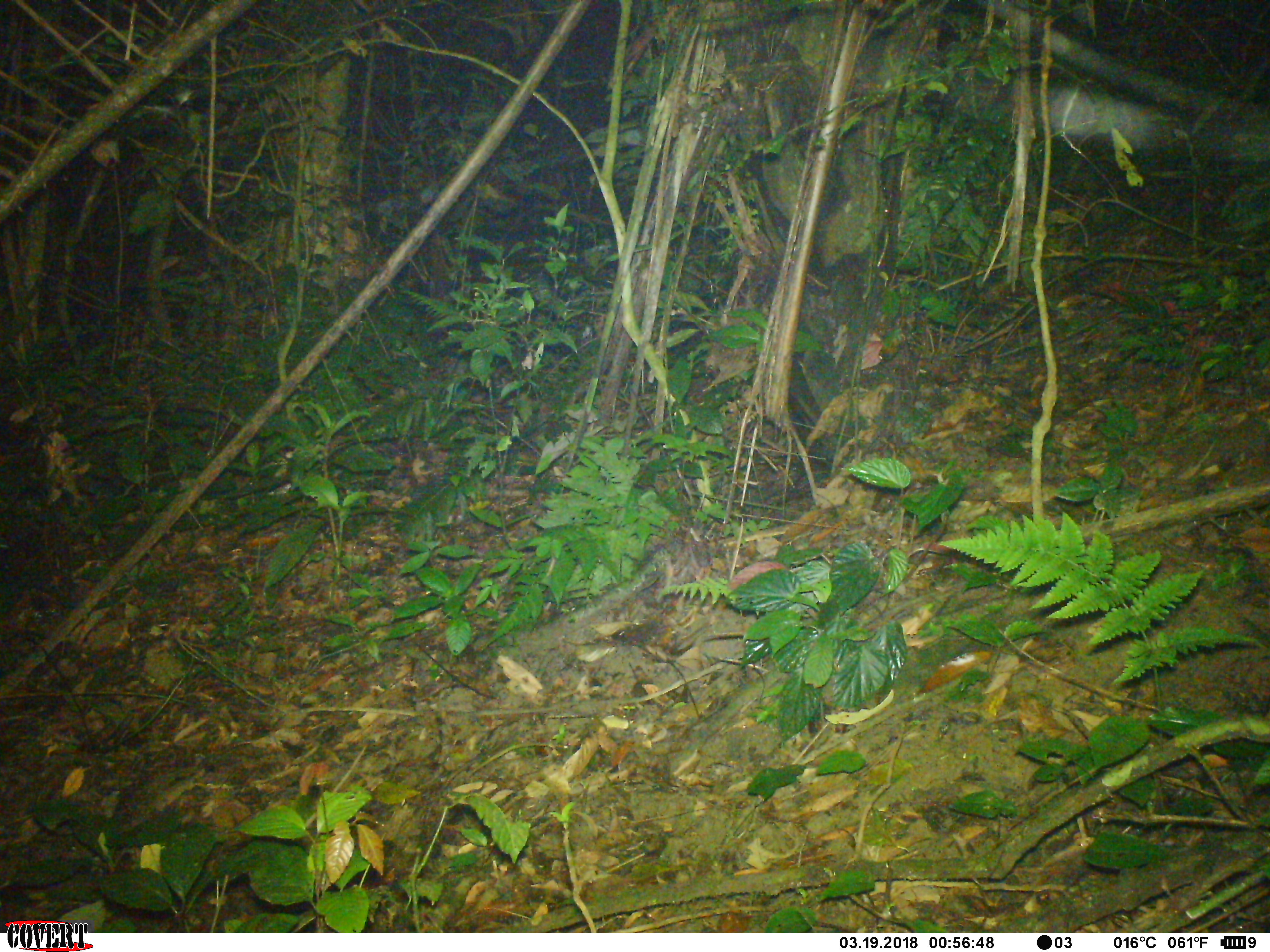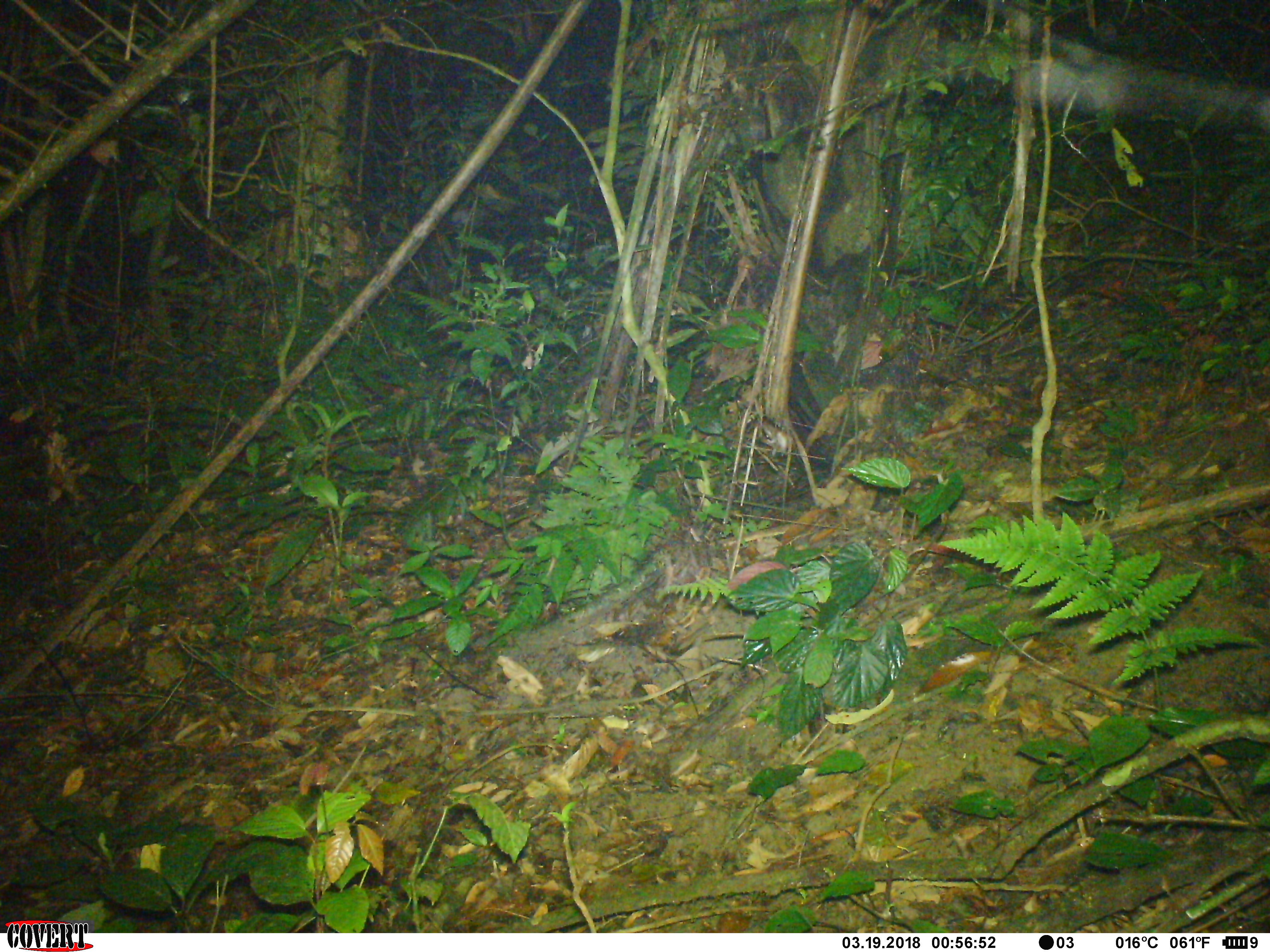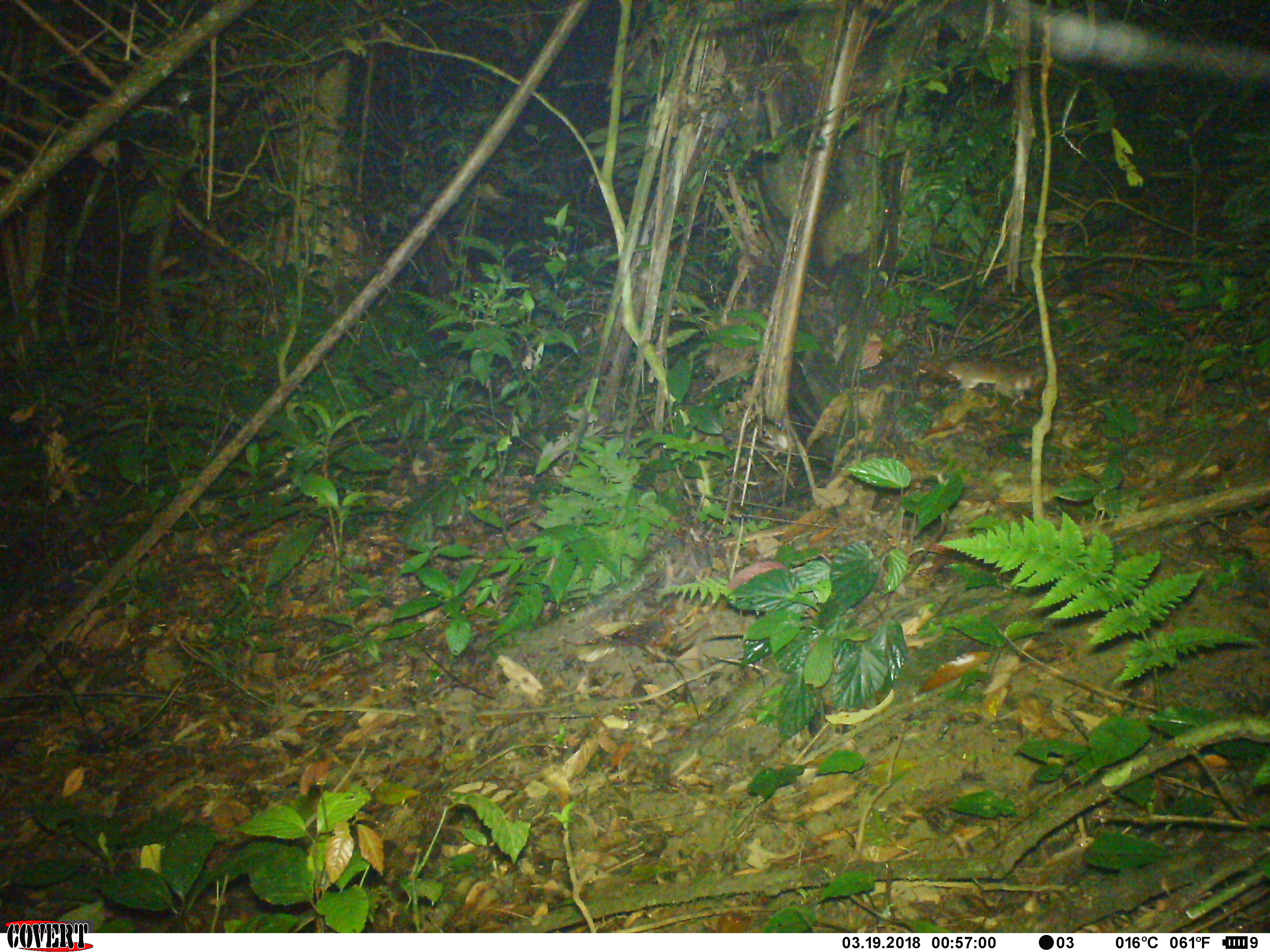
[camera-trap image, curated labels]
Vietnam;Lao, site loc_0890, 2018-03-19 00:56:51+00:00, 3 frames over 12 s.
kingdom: Animalia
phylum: Chordata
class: Mammalia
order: Rodentia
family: Muridae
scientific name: Muridae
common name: old-world mice and rats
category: unidentified murid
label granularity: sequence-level